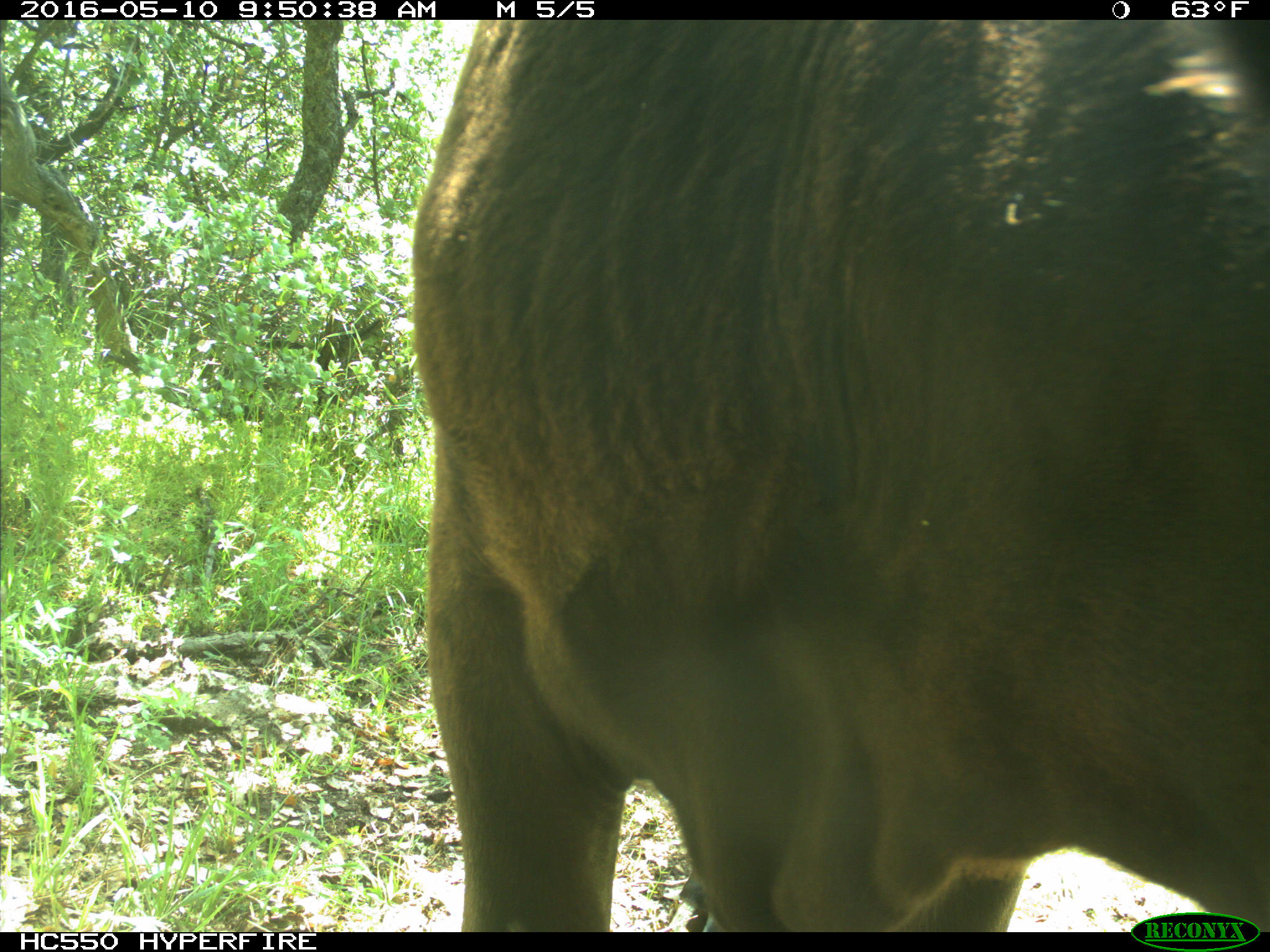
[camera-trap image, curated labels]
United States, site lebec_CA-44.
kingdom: Animalia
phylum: Chordata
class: Mammalia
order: Artiodactyla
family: Bovidae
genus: Bos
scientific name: Bos taurus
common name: domestic cow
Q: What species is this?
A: Bos taurus (domestic cow).